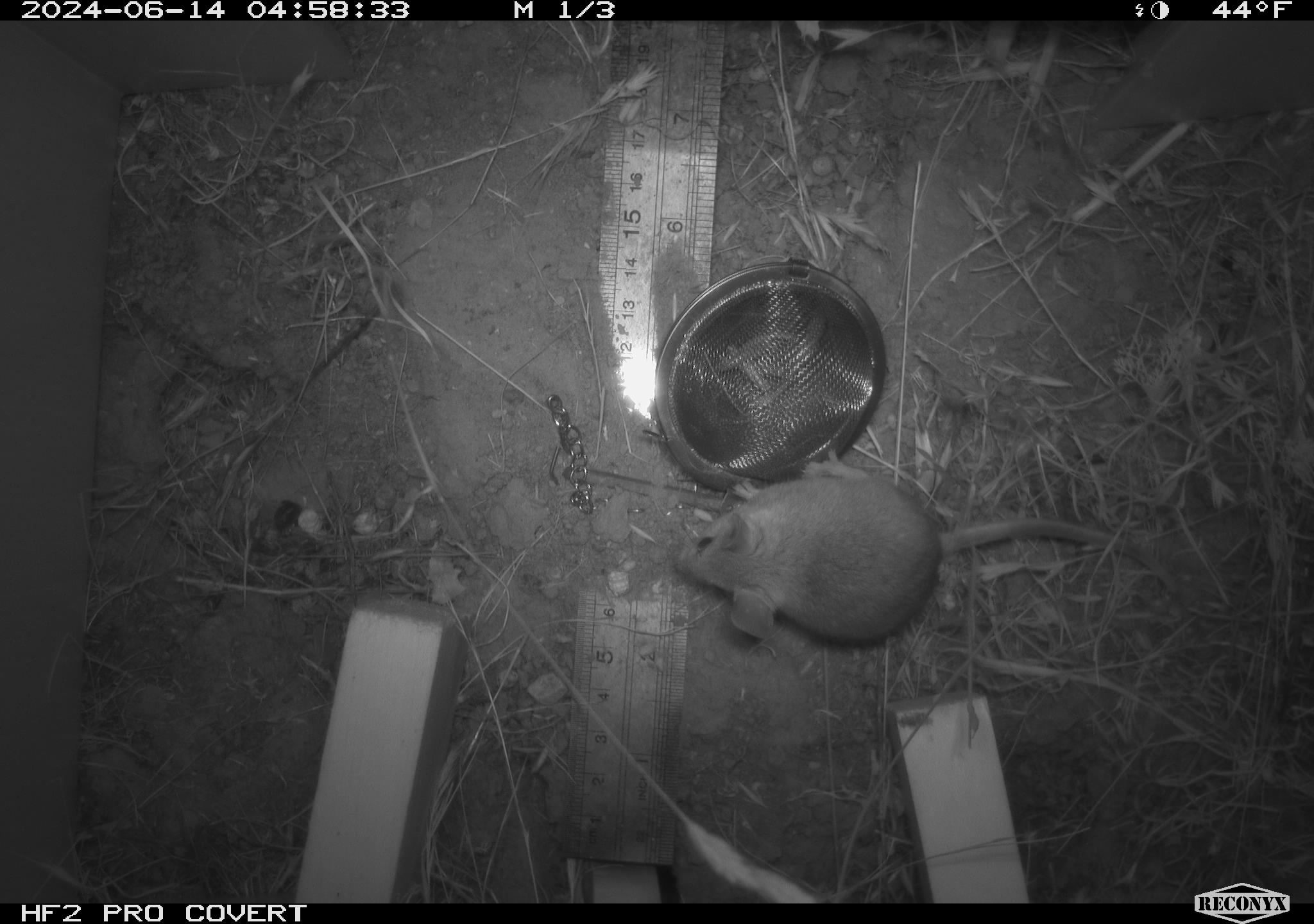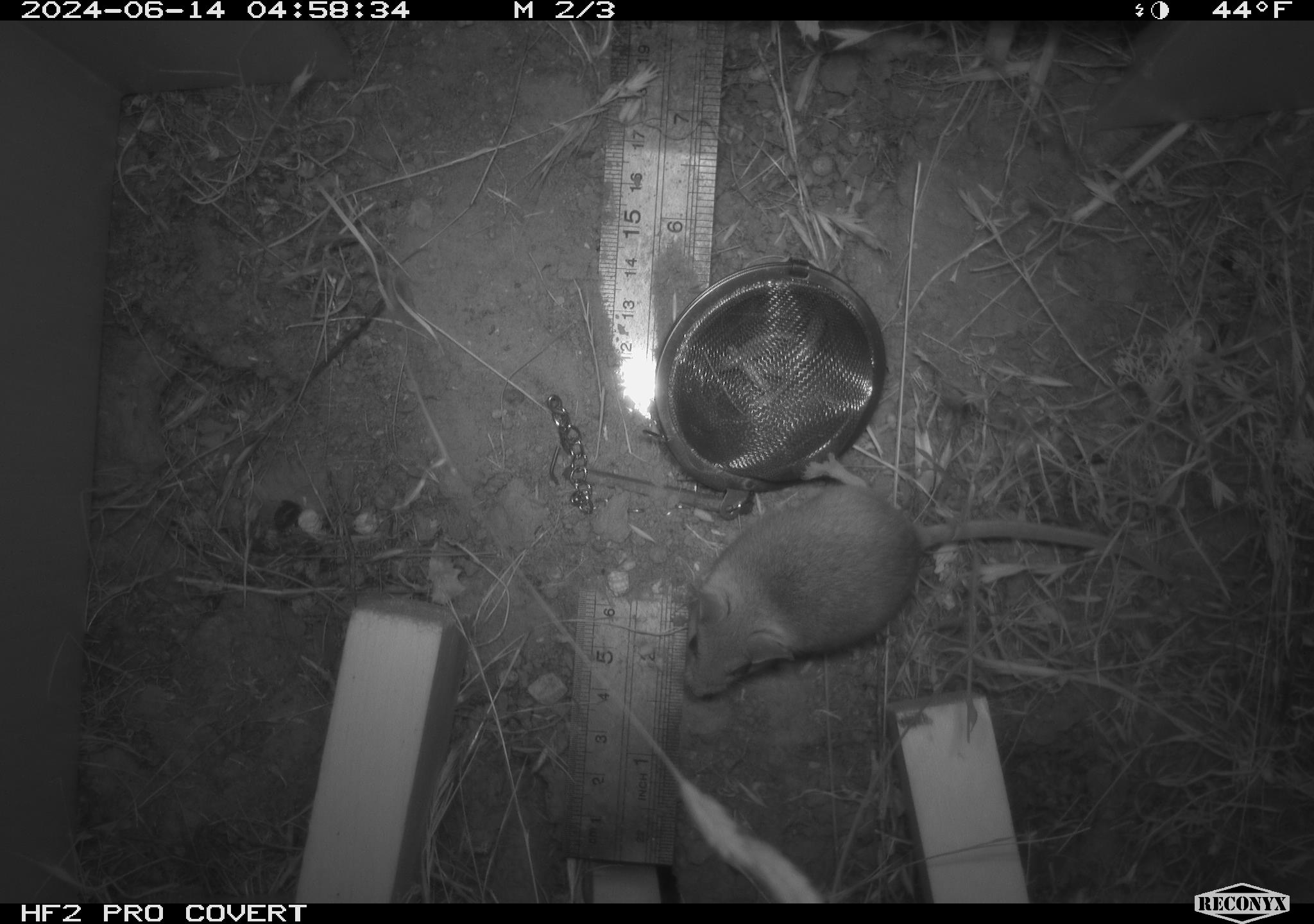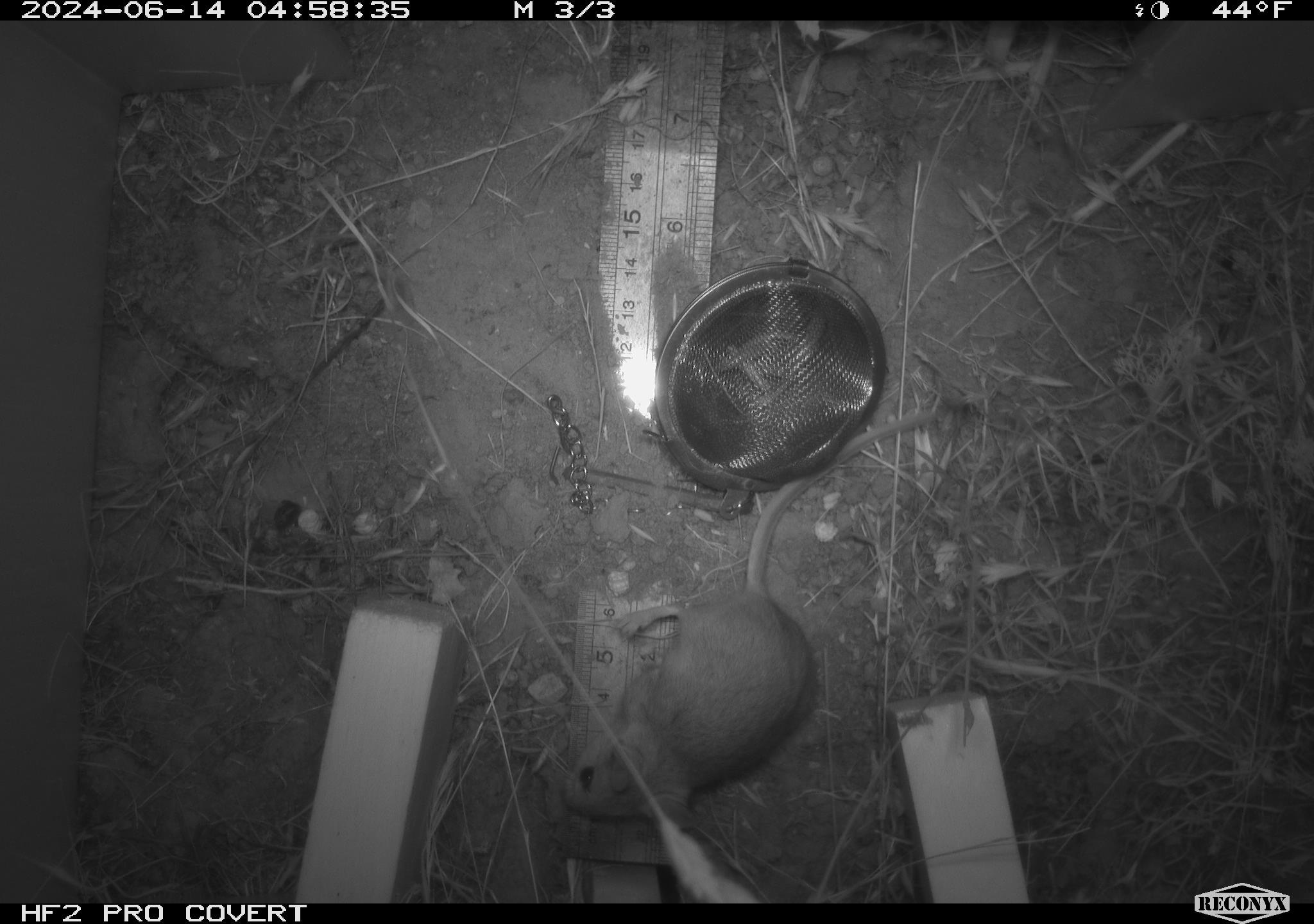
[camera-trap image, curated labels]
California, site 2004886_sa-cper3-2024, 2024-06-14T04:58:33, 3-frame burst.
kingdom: Animalia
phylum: Chordata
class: Mammalia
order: Rodentia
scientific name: Rodentia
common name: rodent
Rodent (Rodentia).